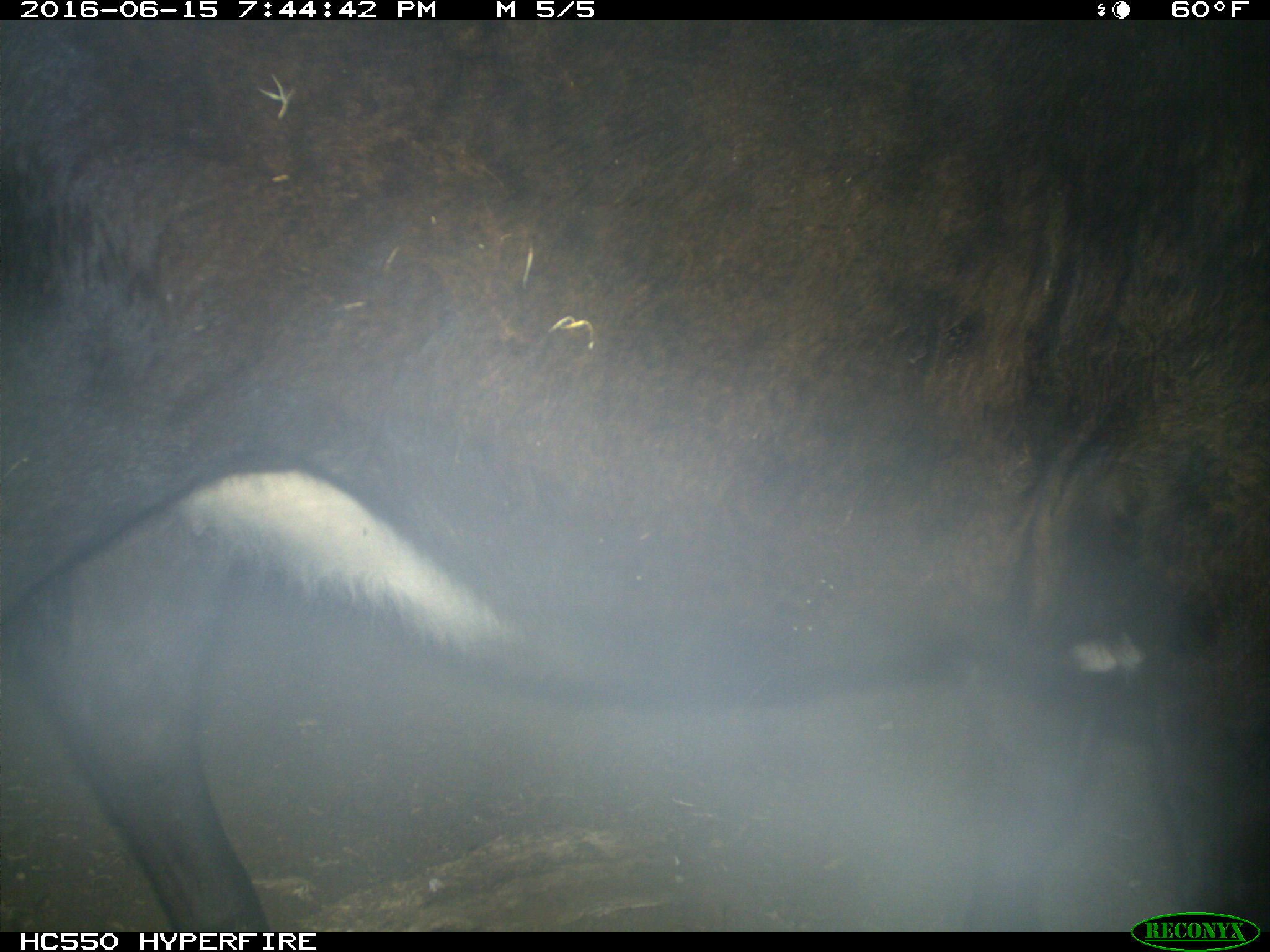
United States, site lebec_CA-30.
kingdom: Animalia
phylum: Chordata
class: Mammalia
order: Artiodactyla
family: Bovidae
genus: Bos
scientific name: Bos taurus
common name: domestic cow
Bos taurus (domestic cow).